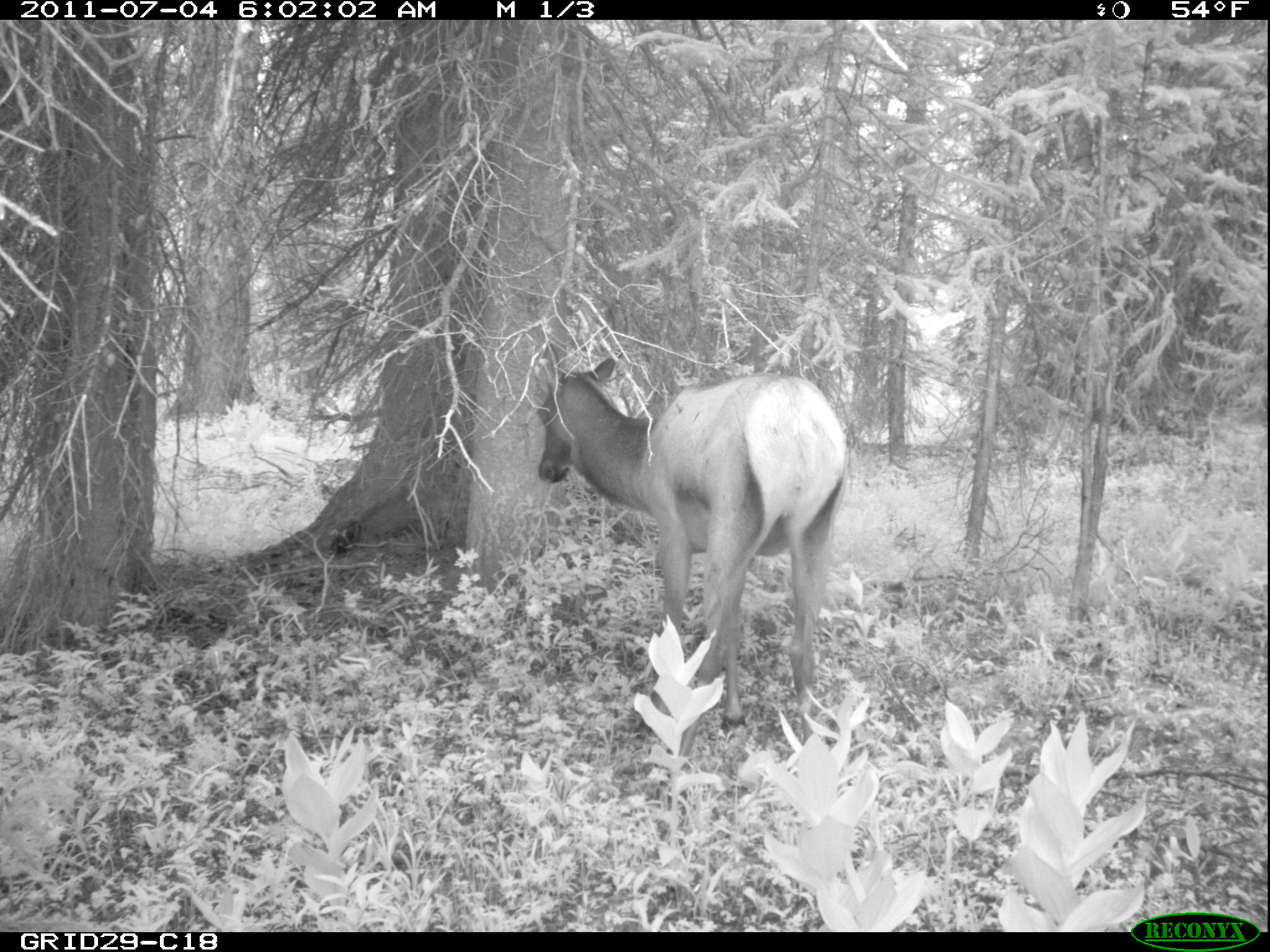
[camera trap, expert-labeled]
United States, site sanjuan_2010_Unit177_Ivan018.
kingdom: Animalia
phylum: Chordata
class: Mammalia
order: Artiodactyla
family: Cervidae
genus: Cervus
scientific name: Cervus elaphus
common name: red deer